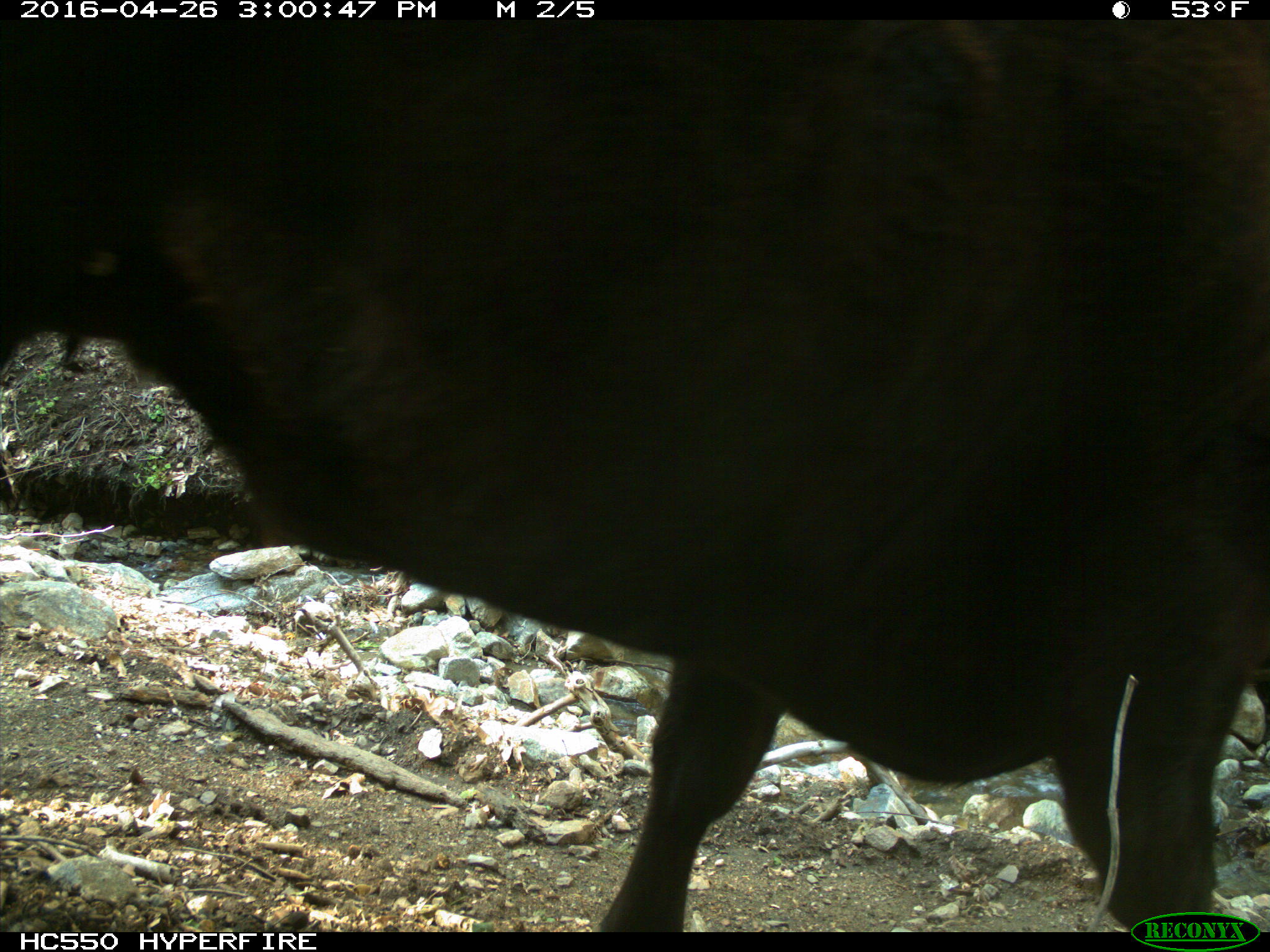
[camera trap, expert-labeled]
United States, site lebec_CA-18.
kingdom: Animalia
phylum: Chordata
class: Mammalia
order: Artiodactyla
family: Bovidae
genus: Bos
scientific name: Bos taurus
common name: domestic cow